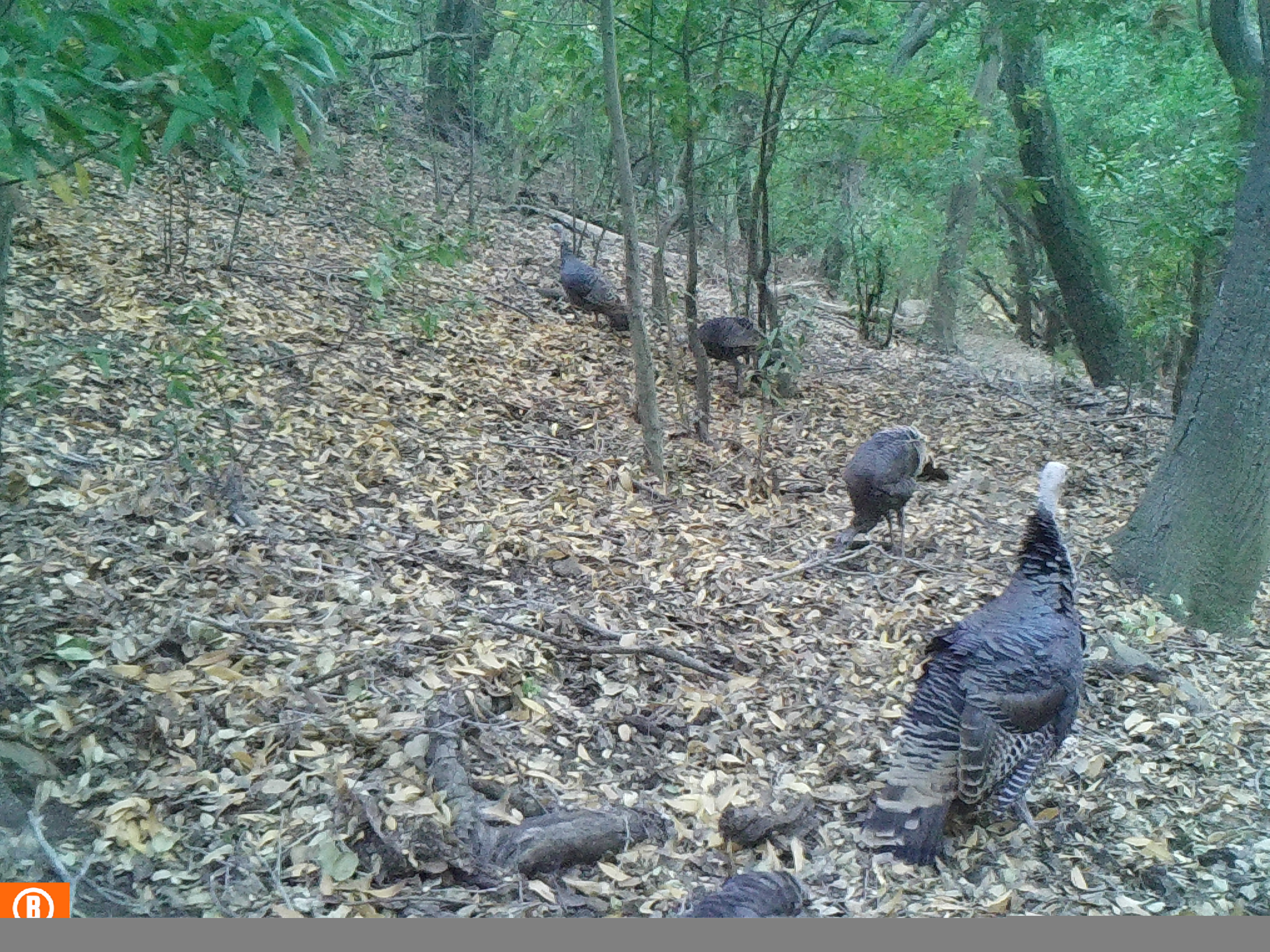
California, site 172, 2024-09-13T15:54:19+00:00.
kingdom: Animalia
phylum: Chordata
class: Aves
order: Galliformes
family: Phasianidae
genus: Meleagris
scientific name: Meleagris gallopavo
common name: turkey